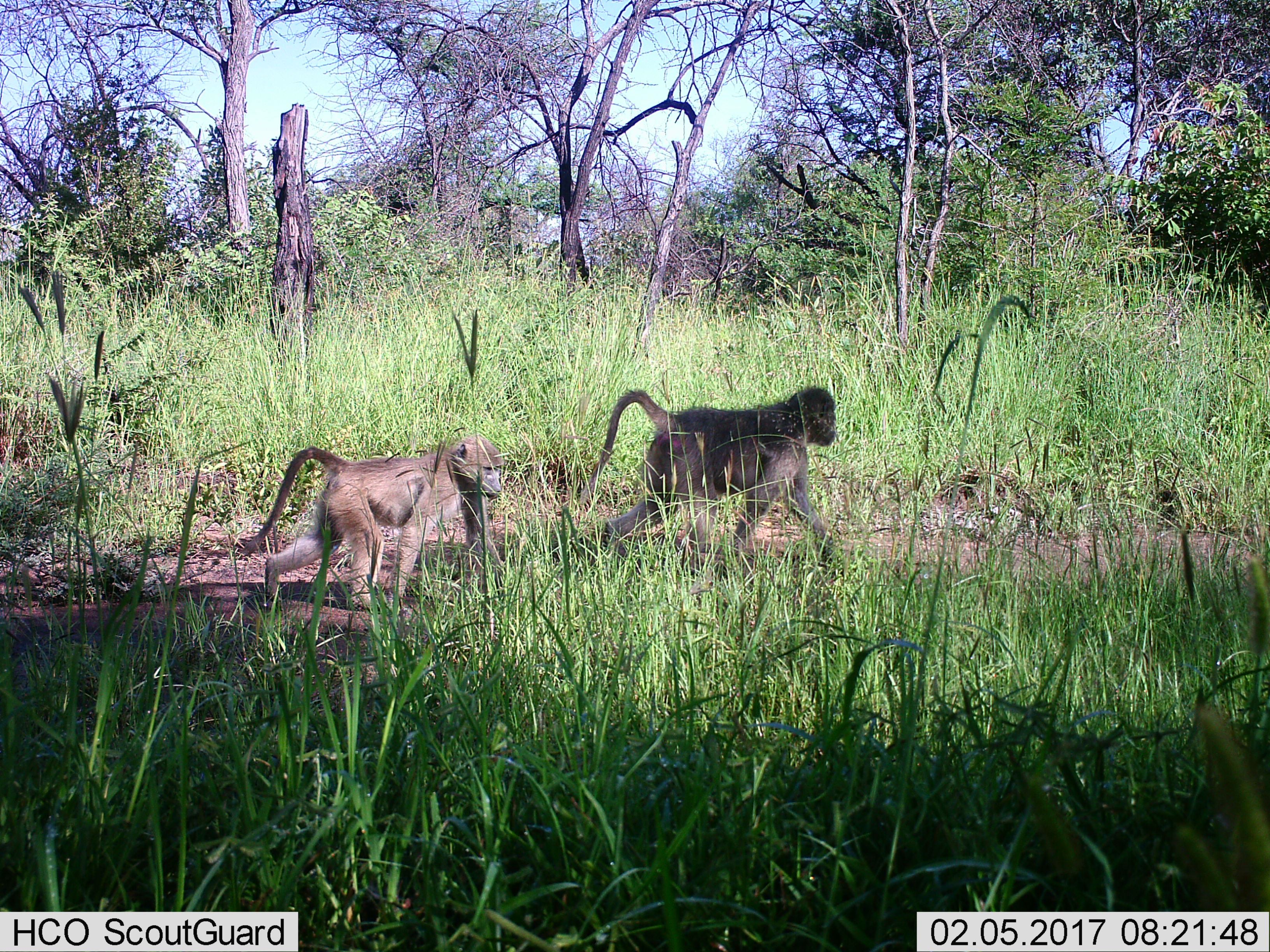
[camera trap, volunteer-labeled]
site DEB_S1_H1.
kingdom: Animalia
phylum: Chordata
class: Mammalia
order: Primates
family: Cercopithecidae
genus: Papio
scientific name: Papio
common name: baboon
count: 2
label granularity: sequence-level